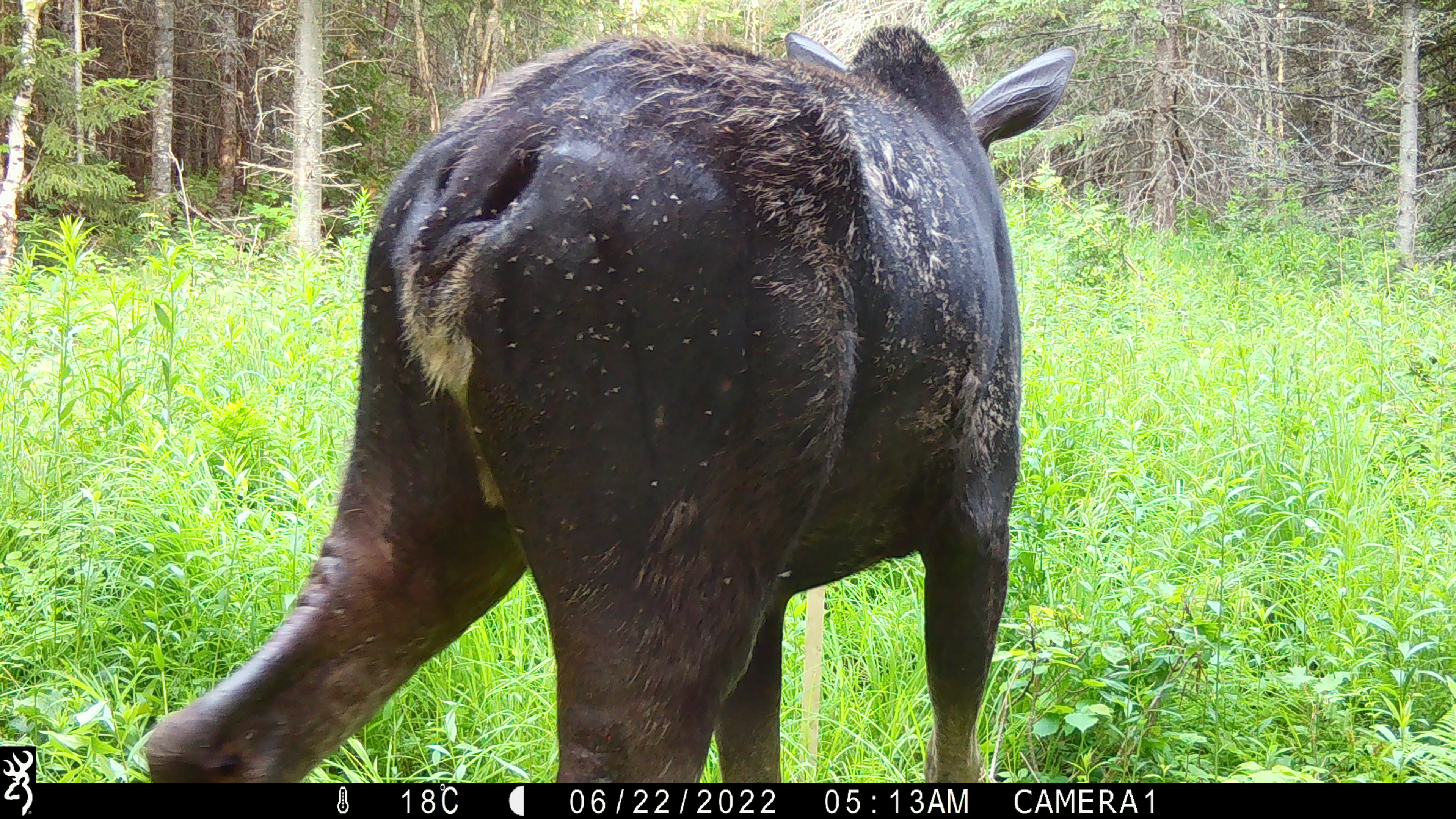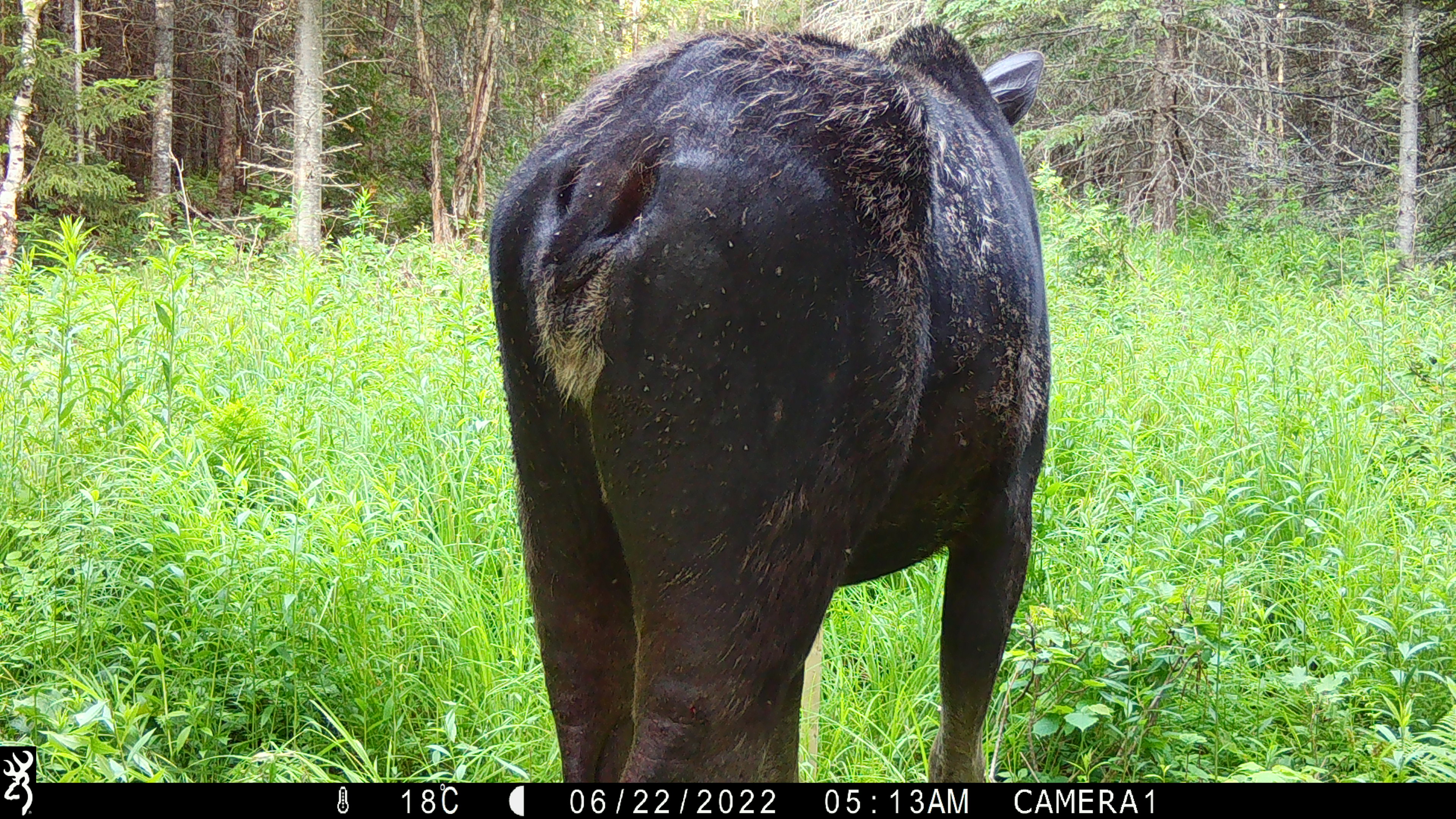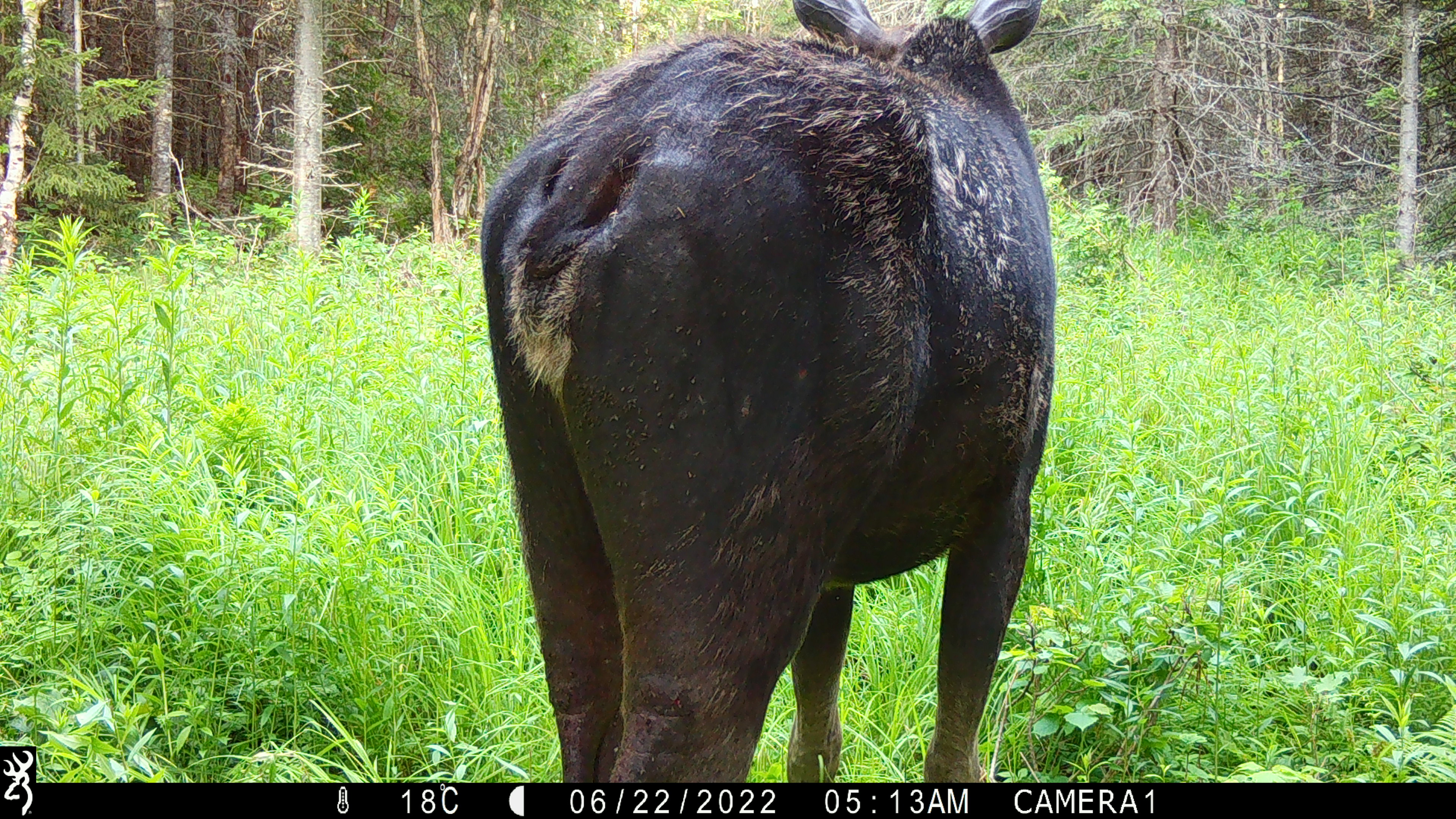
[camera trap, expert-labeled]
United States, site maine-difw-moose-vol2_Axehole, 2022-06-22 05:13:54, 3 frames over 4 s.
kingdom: Animalia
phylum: Chordata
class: Mammalia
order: Artiodactyla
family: Cervidae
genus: Alces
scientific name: Alces alces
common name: moose